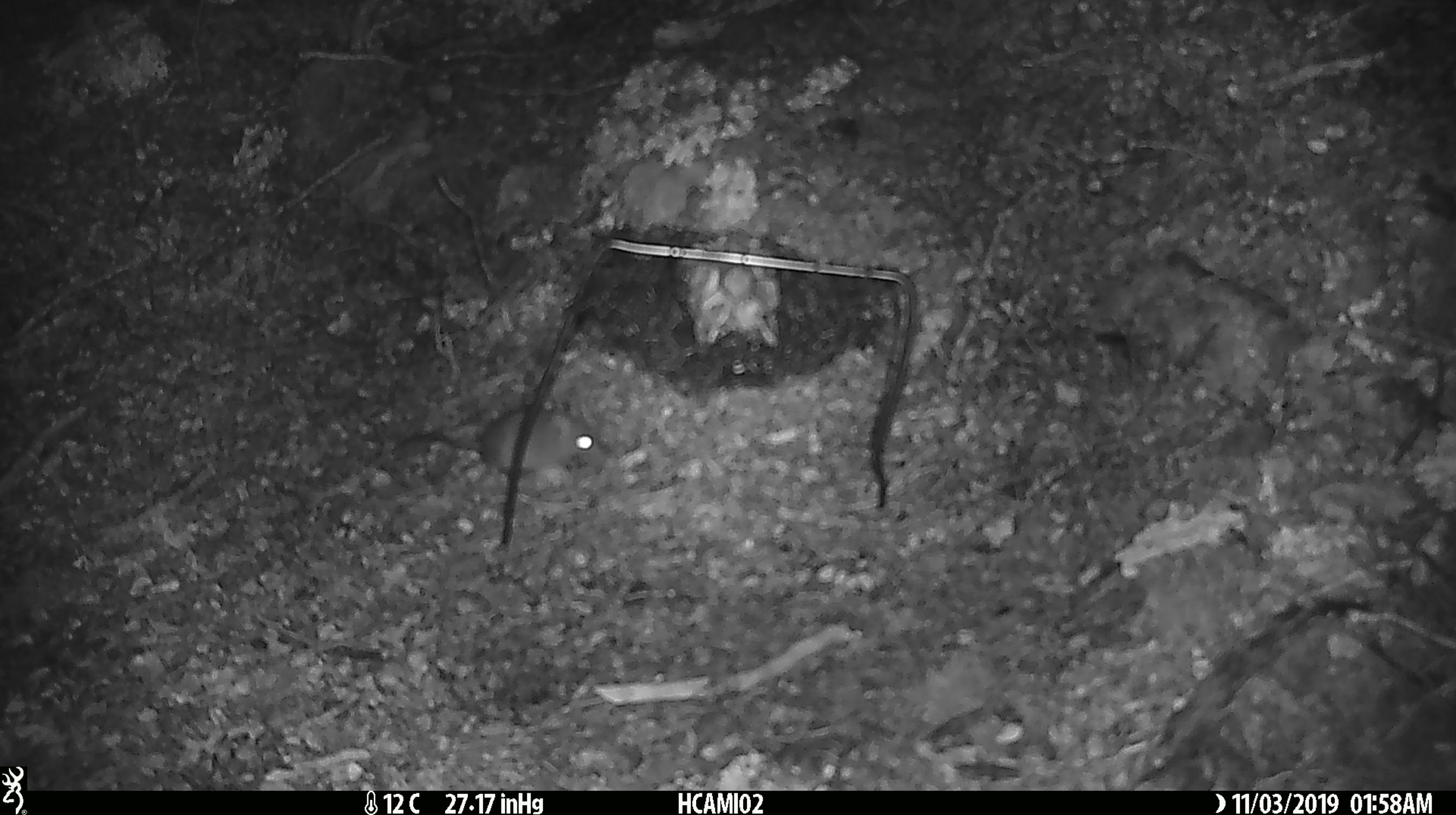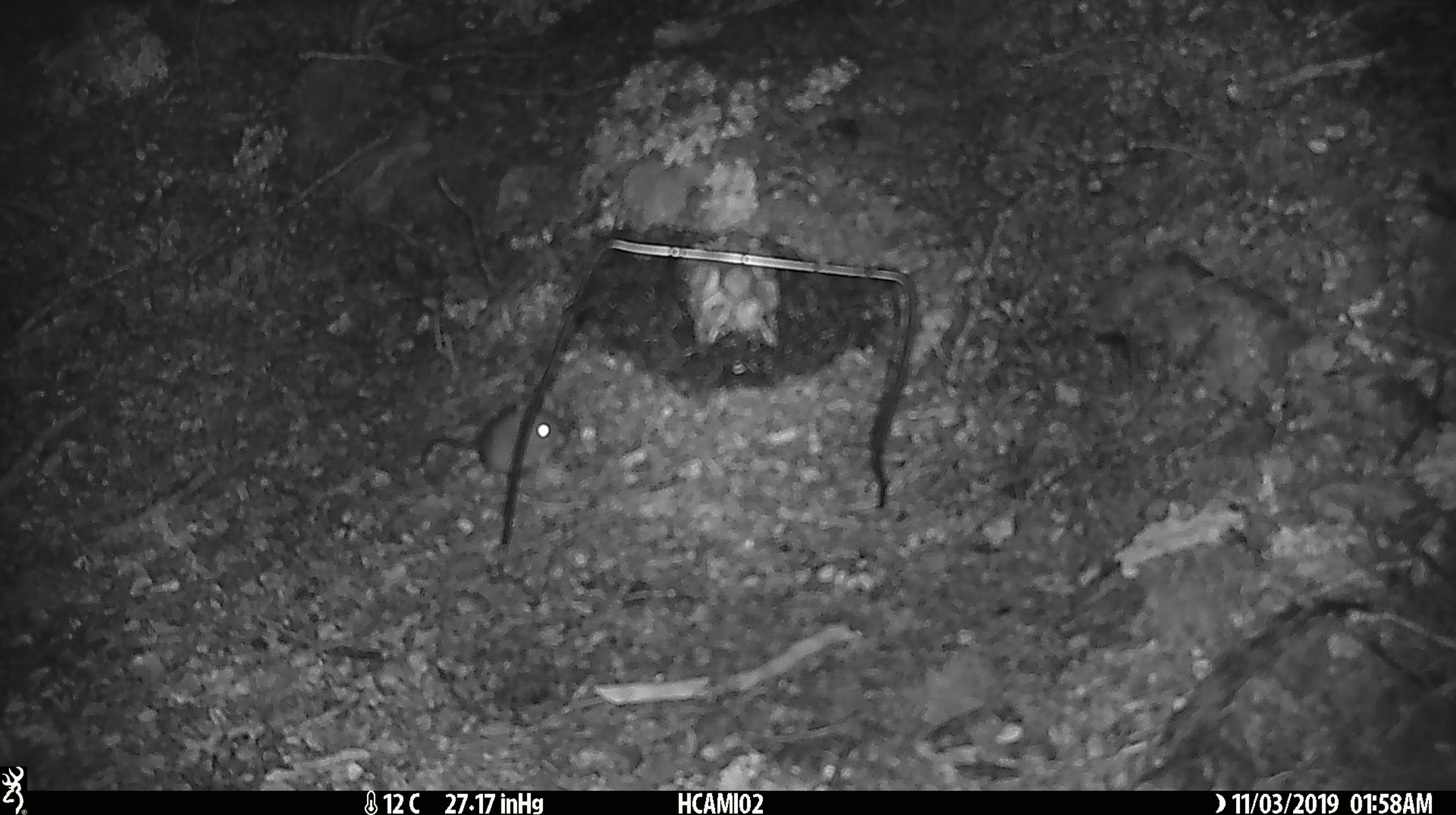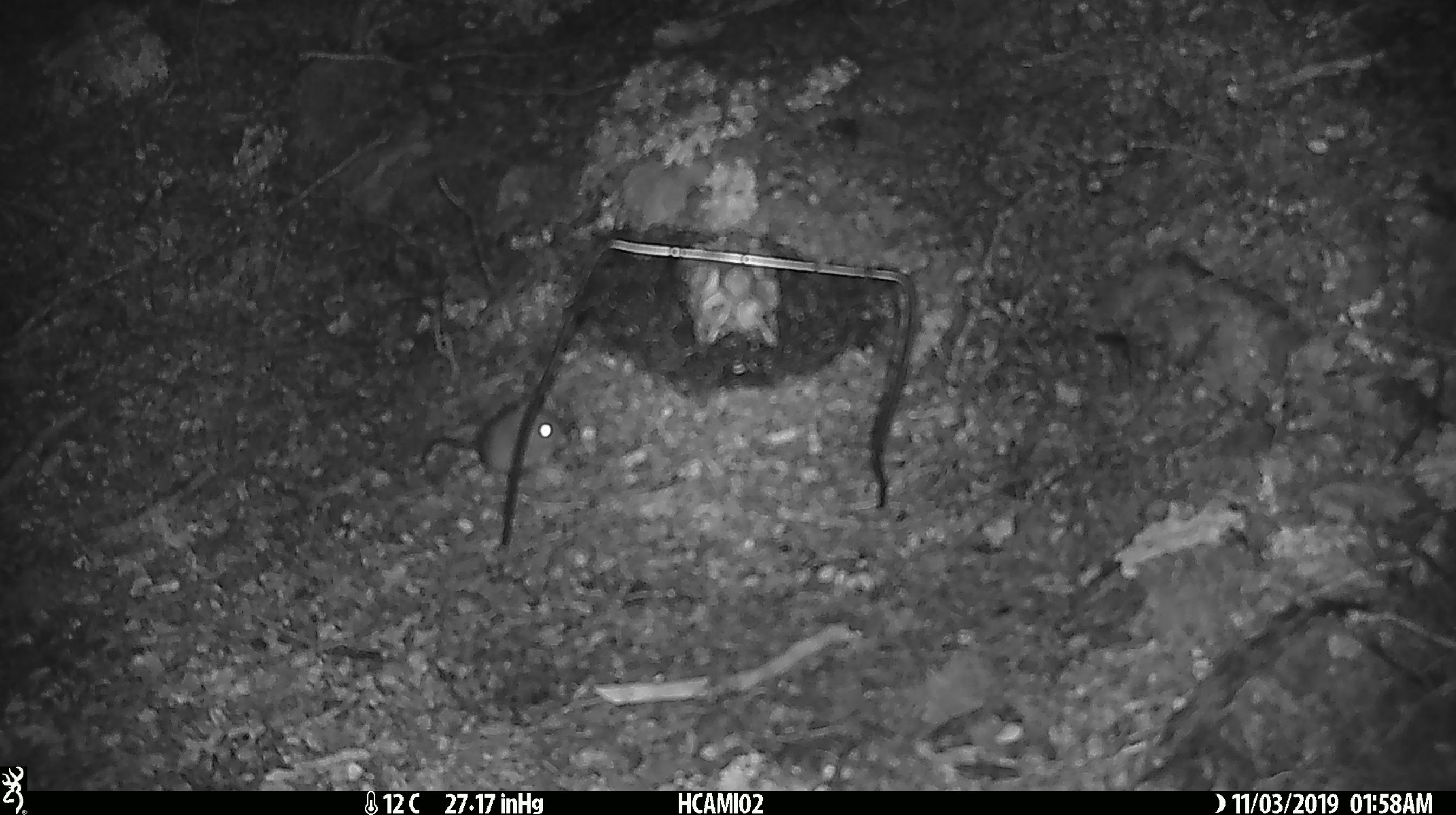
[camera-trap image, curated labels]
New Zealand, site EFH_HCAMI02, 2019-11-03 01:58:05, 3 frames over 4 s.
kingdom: Animalia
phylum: Chordata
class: Mammalia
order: Rodentia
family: Muridae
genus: Mus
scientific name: Mus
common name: mouse